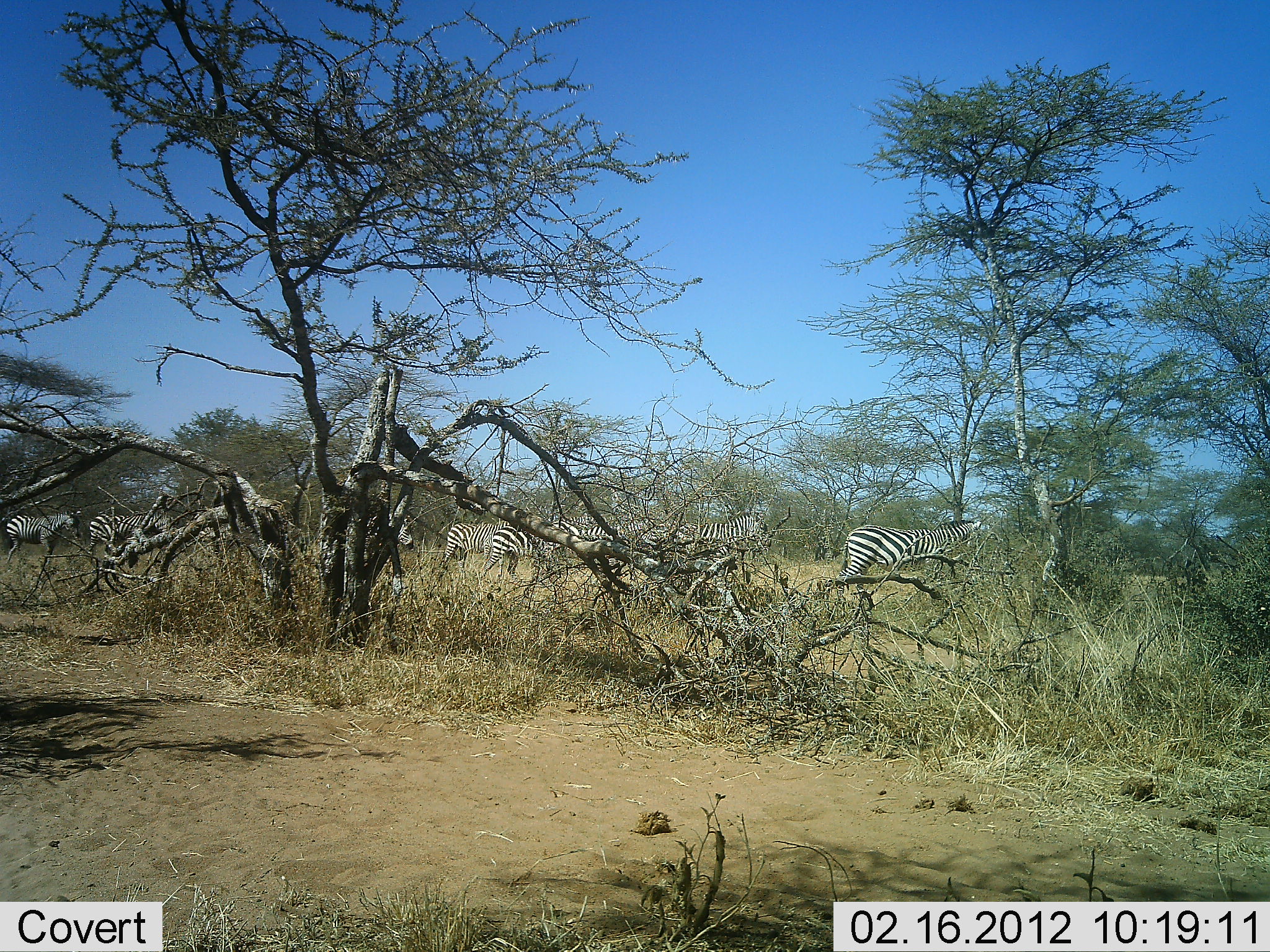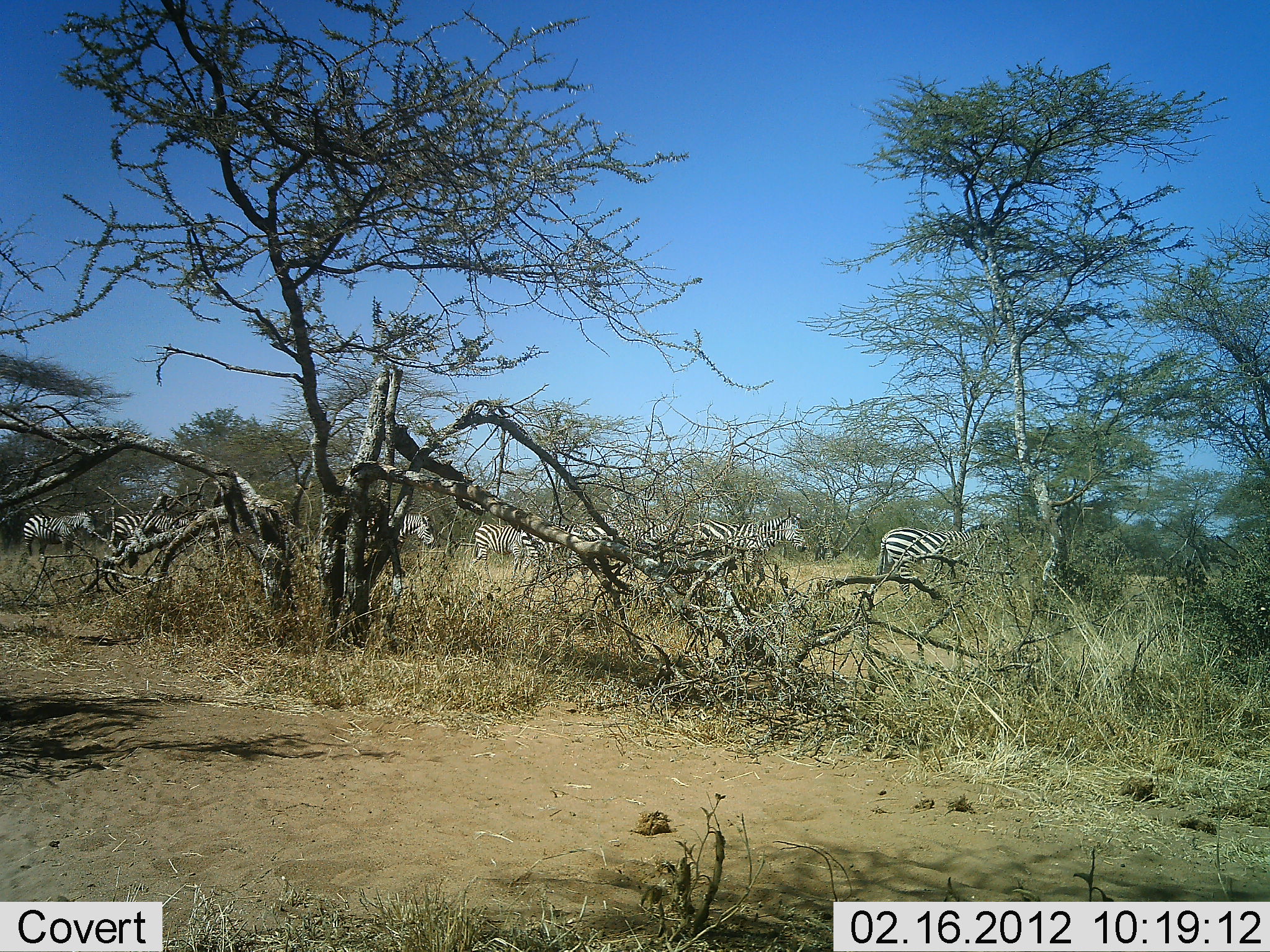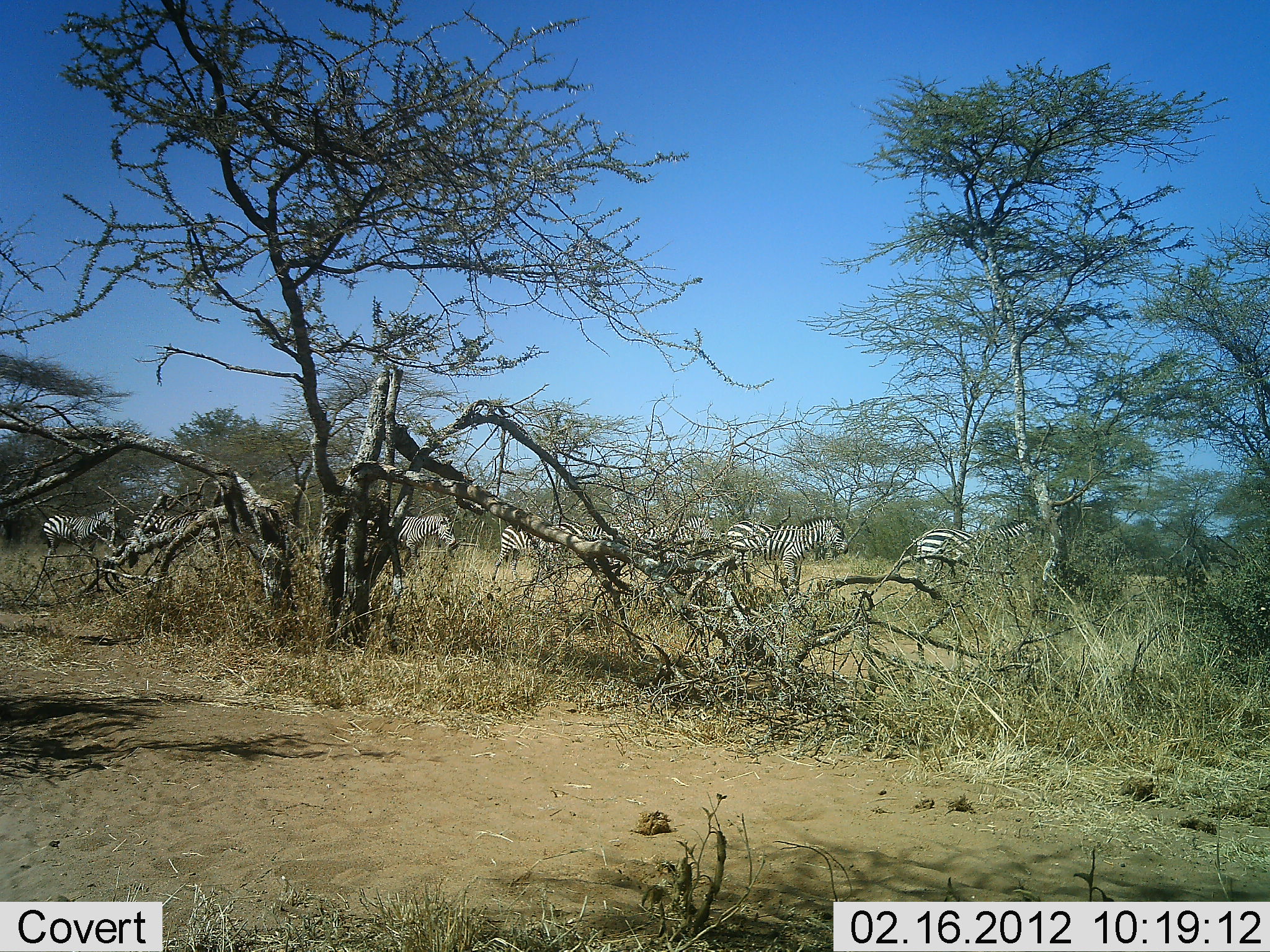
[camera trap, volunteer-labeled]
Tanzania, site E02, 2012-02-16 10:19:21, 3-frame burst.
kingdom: Animalia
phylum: Chordata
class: Mammalia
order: Perissodactyla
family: Equidae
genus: Equus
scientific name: Equus quagga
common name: plains zebra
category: zebra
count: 8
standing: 13%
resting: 0%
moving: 93%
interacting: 0%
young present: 0%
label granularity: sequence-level